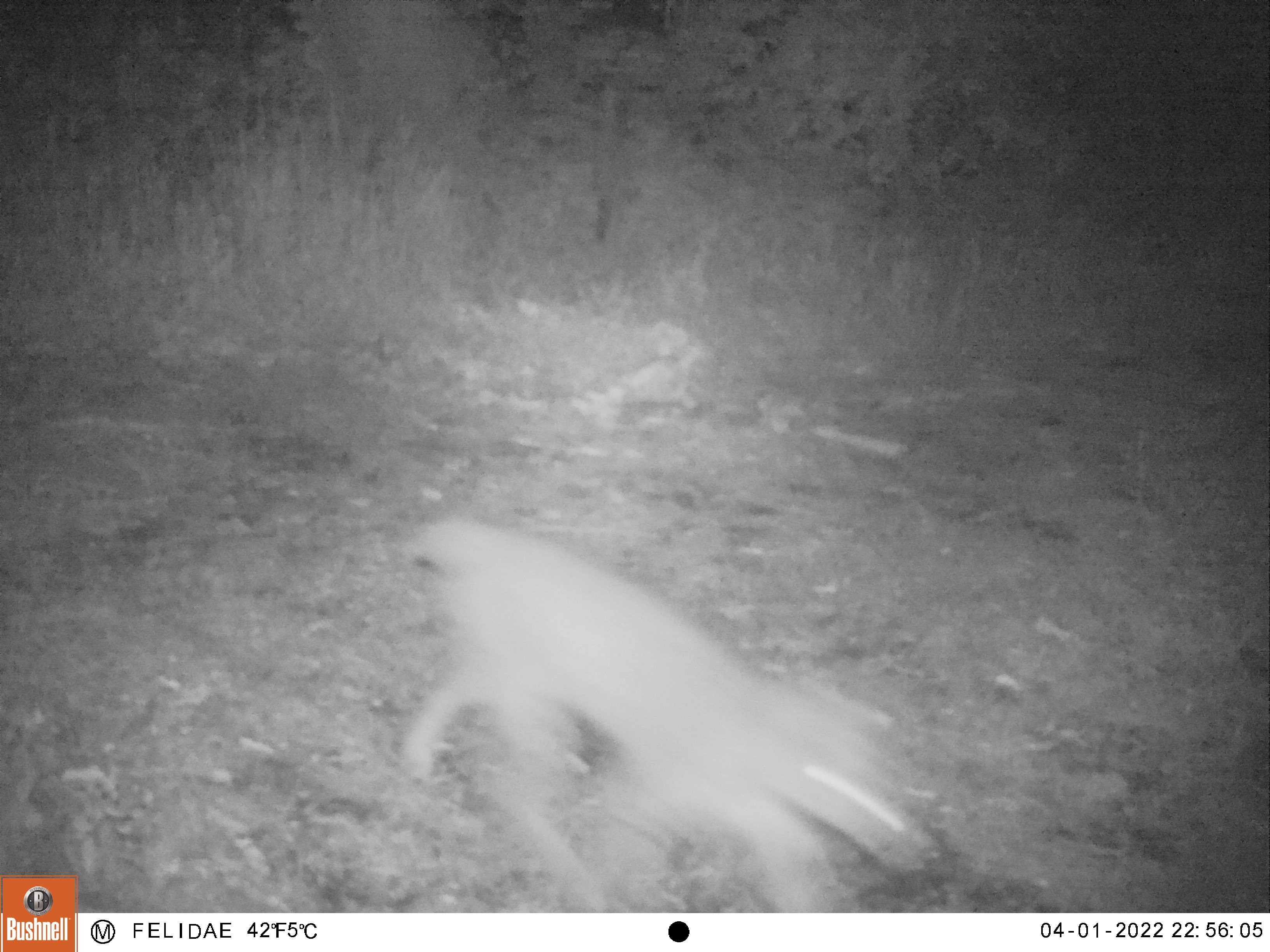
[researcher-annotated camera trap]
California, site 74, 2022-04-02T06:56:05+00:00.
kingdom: Animalia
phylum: Chordata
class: Mammalia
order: Carnivora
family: Felidae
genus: Lynx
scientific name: Lynx rufus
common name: bobcat